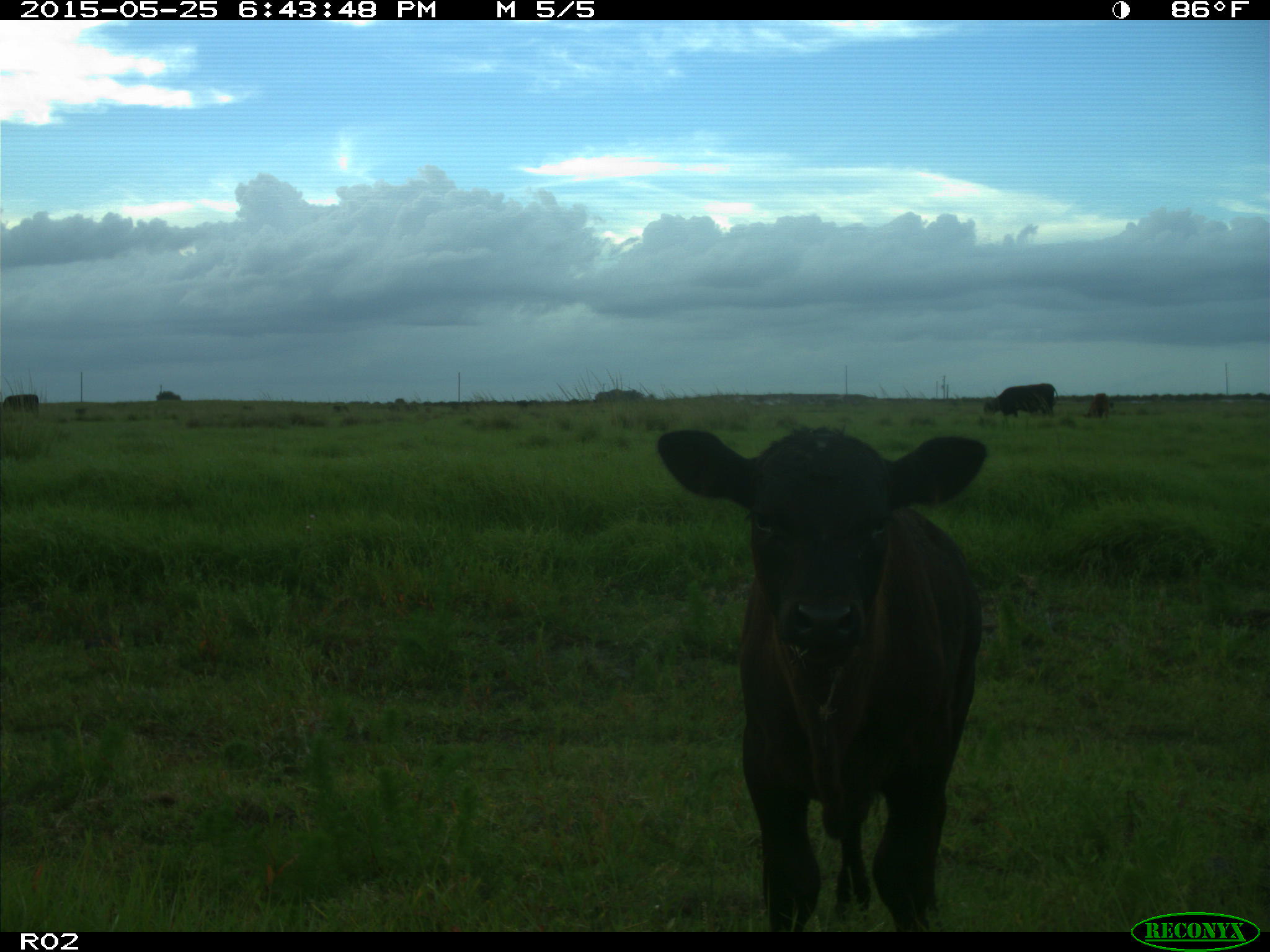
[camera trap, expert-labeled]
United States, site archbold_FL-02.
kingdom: Animalia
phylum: Chordata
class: Mammalia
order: Artiodactyla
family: Bovidae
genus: Bos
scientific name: Bos taurus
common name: domestic cow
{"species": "Bos taurus (domestic cow)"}